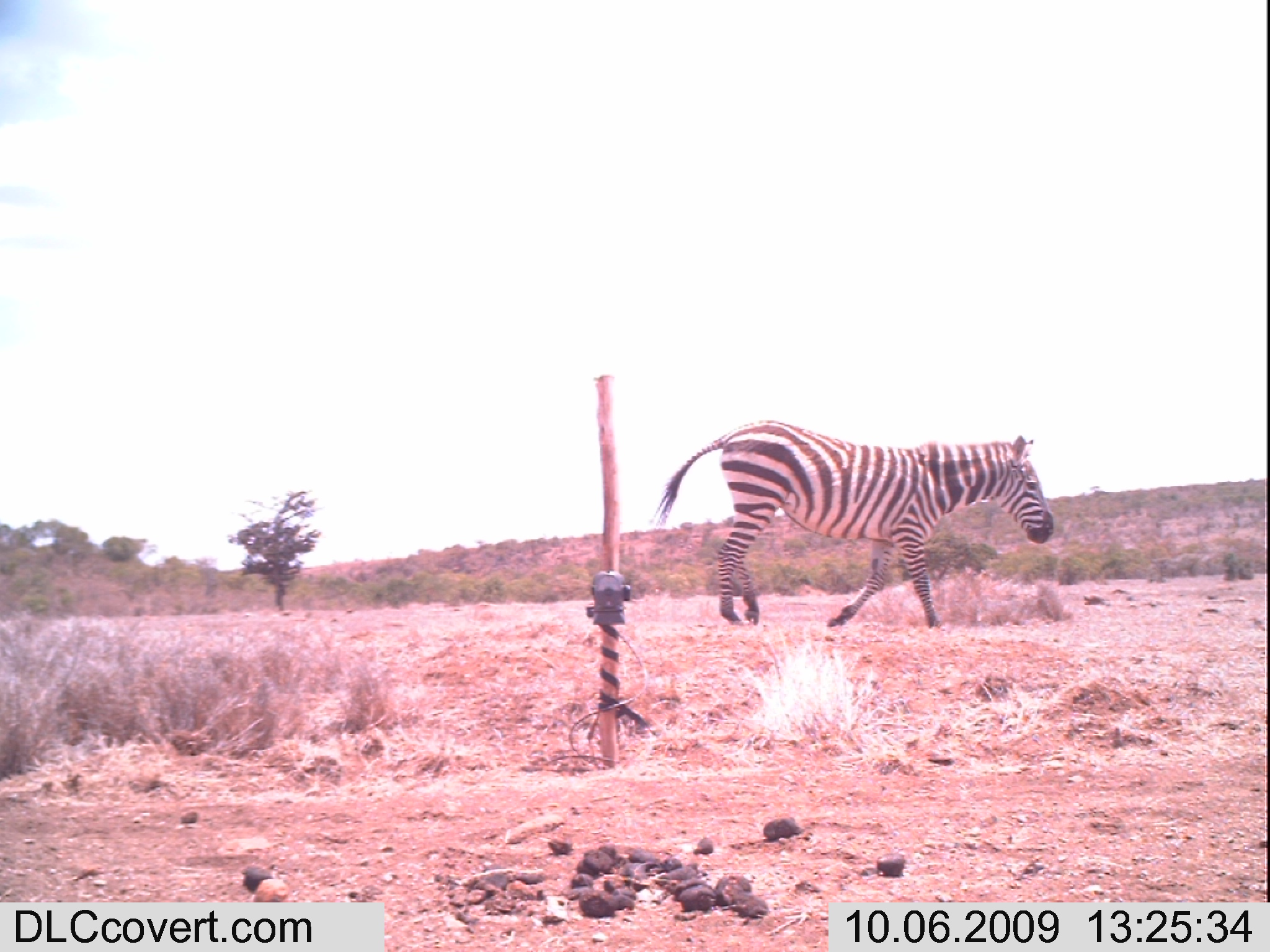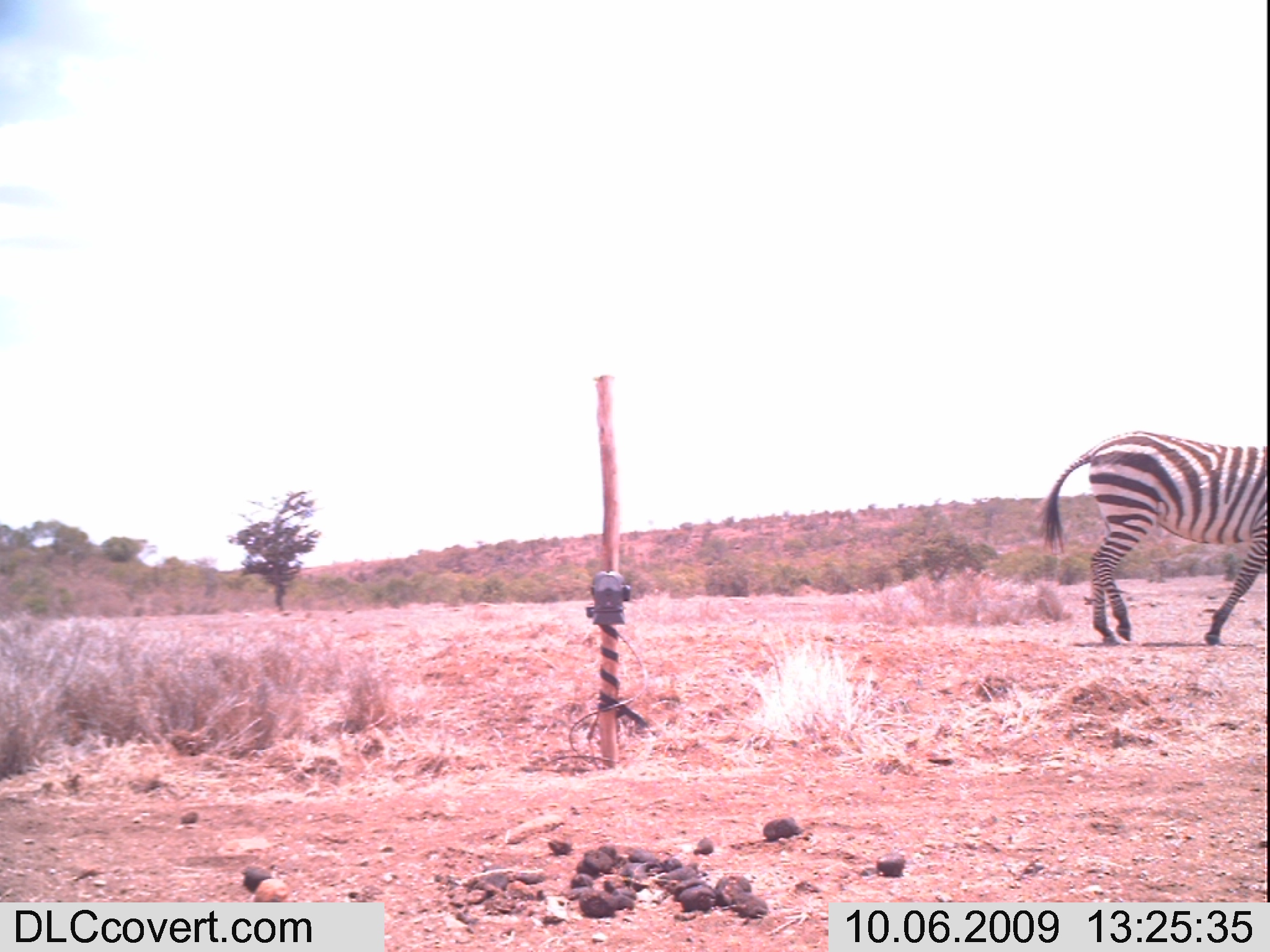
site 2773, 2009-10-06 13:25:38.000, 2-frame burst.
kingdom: Animalia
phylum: Chordata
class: Mammalia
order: Perissodactyla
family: Equidae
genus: Equus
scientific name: Equus quagga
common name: plains zebra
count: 1